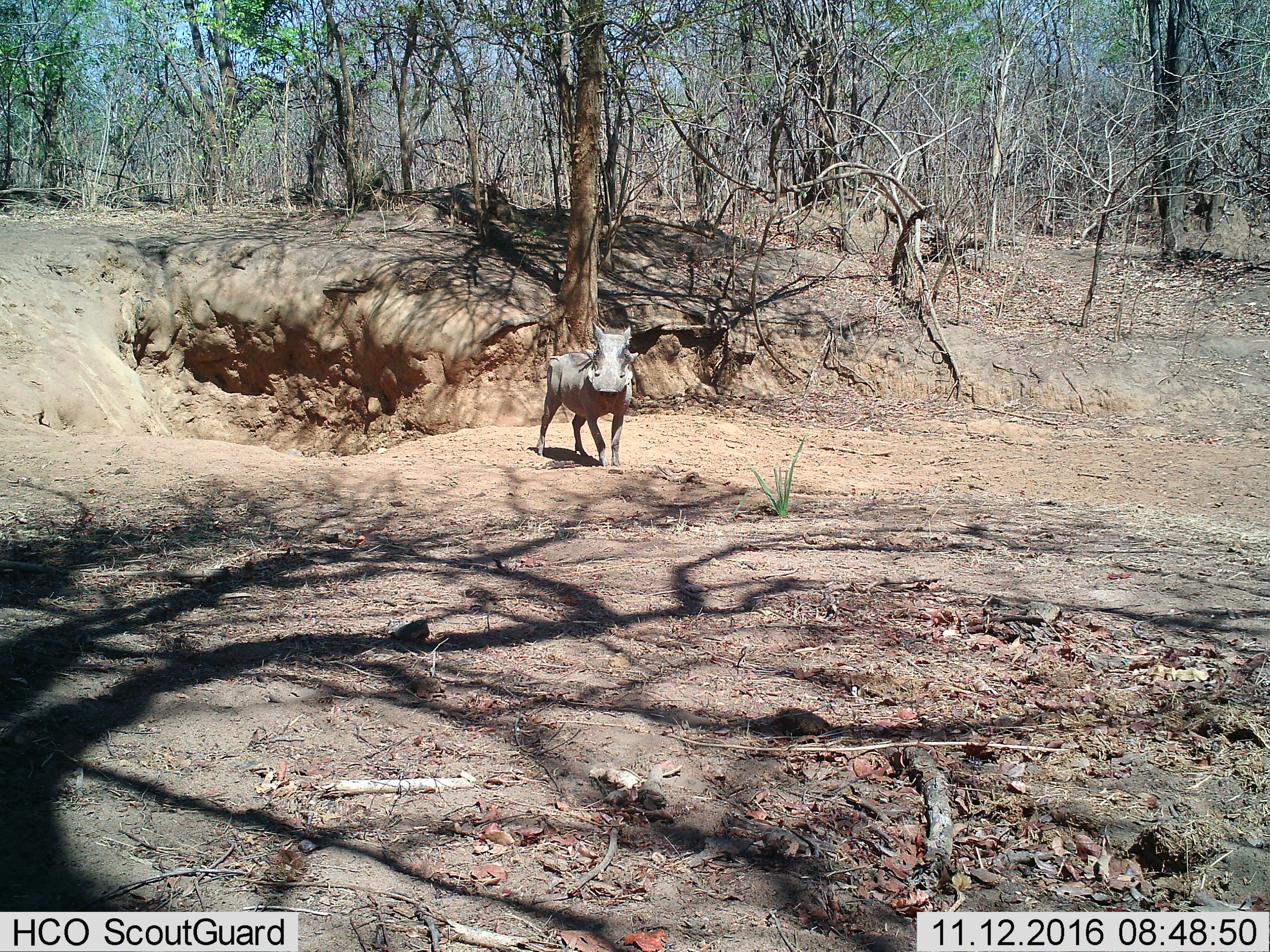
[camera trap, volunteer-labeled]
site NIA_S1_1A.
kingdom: Animalia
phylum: Chordata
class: Mammalia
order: Artiodactyla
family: Suidae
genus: Phacochoerus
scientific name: Phacochoerus africanus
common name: warthog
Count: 1.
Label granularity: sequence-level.